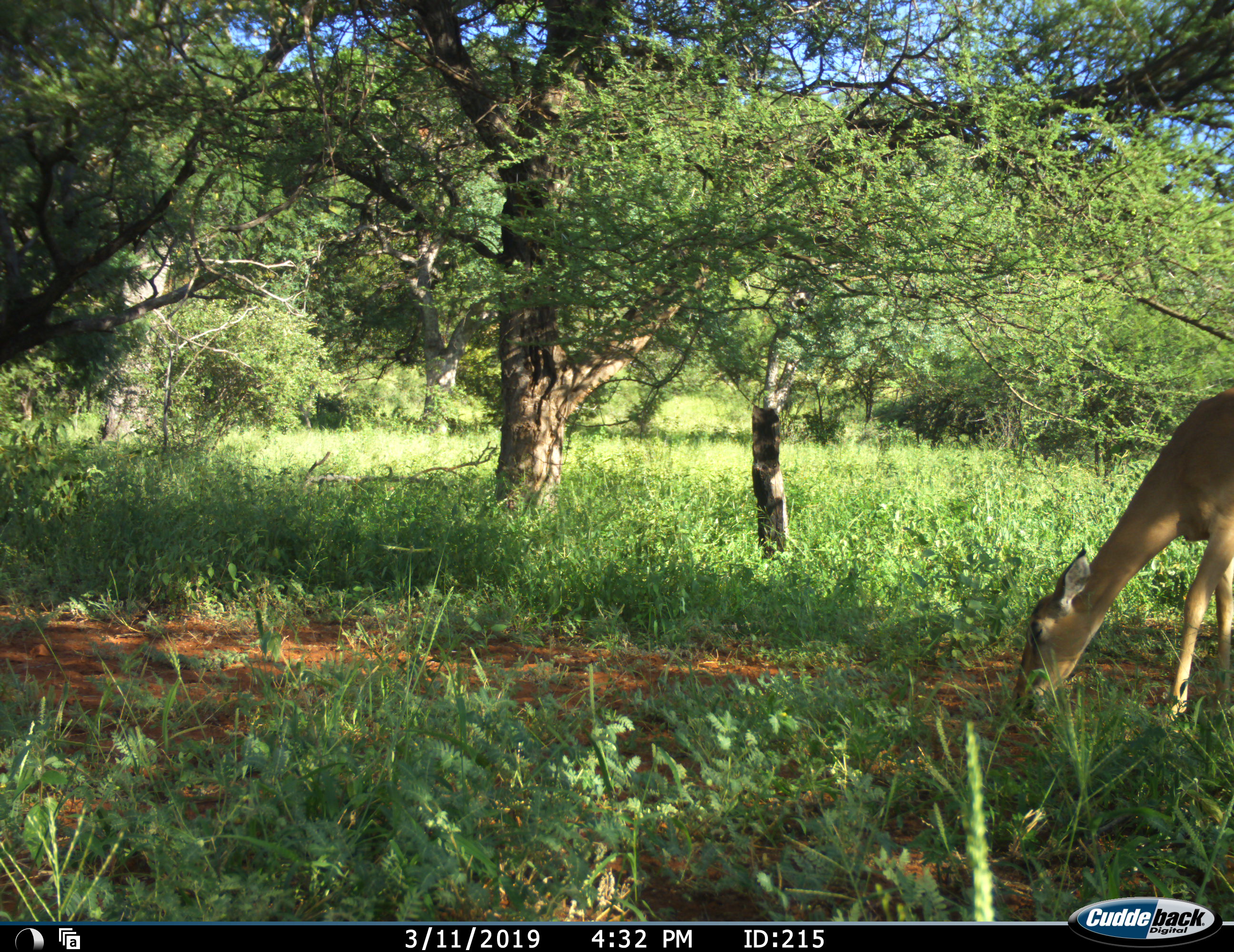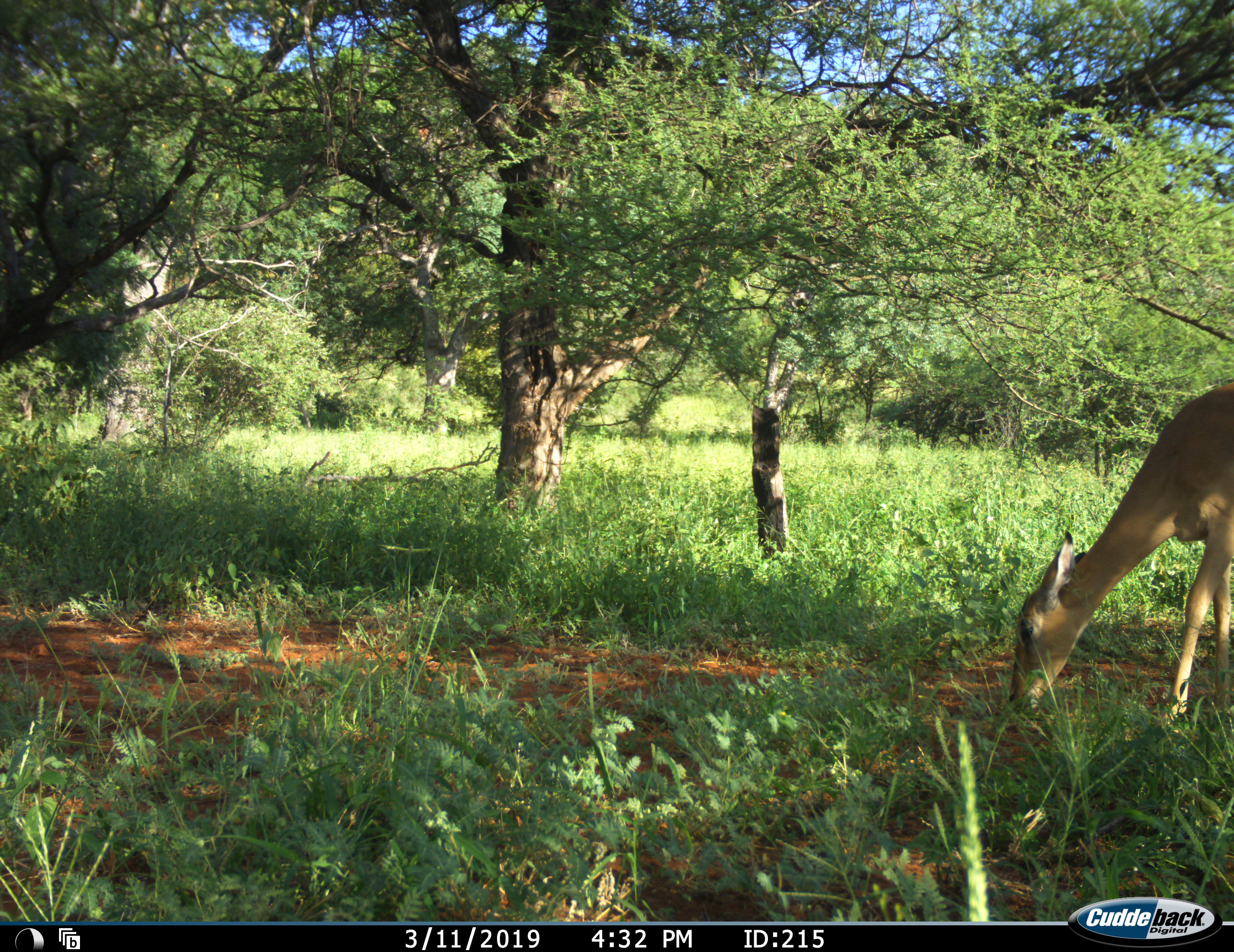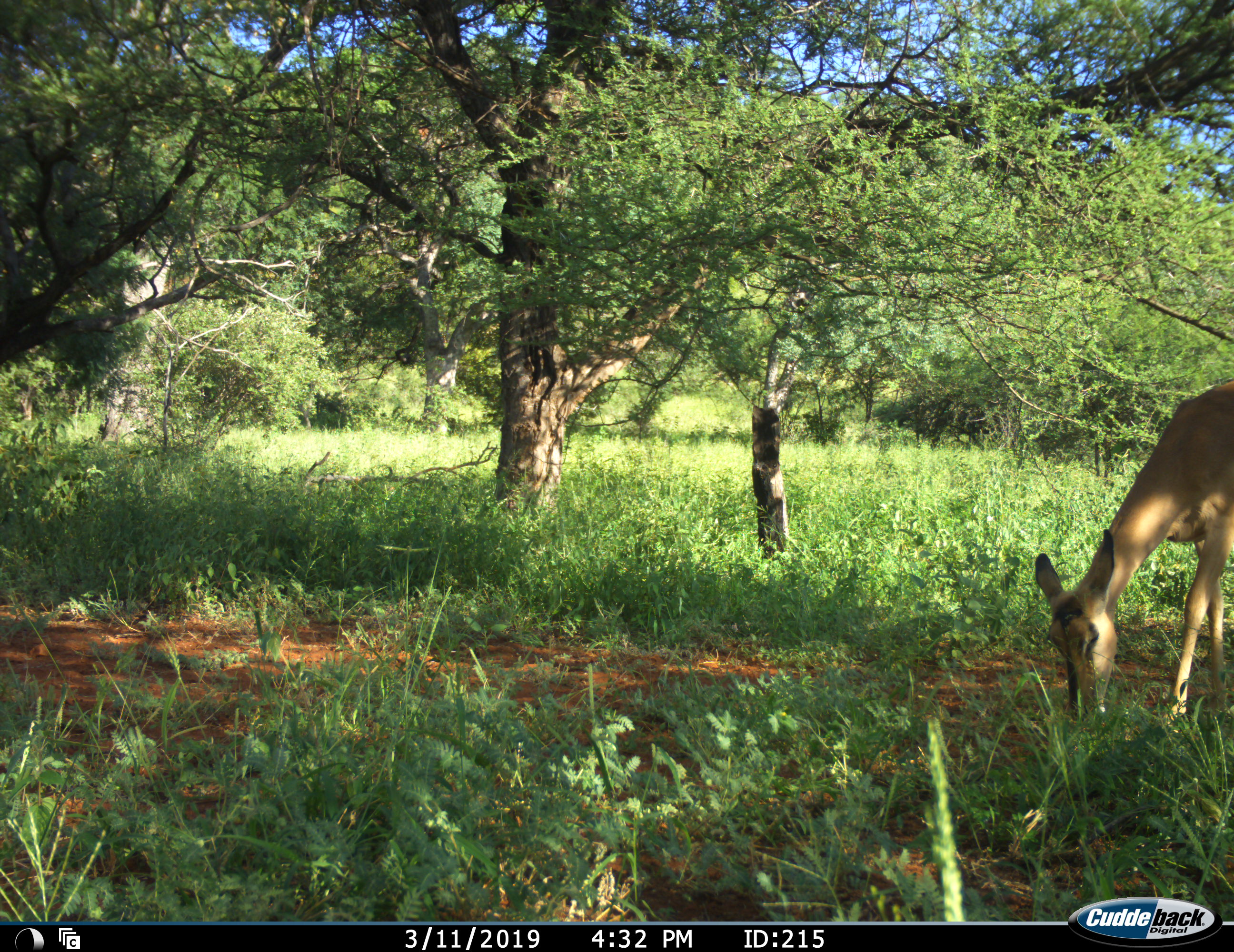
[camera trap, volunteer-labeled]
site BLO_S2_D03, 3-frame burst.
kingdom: Animalia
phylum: Chordata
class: Mammalia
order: Artiodactyla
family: Bovidae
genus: Aepyceros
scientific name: Aepyceros melampus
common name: impala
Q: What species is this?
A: Impala (Aepyceros melampus).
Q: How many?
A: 1.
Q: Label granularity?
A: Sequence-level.